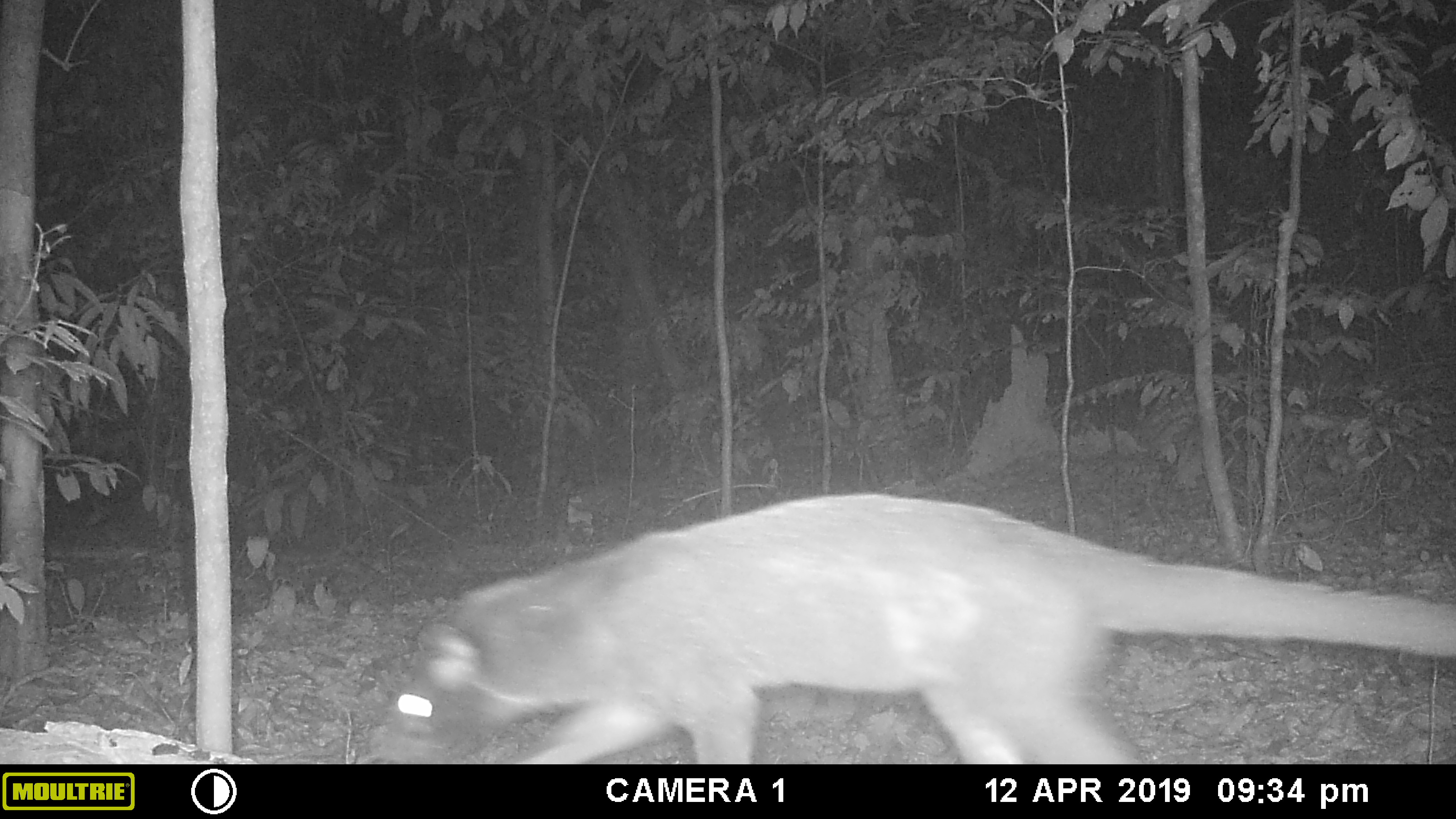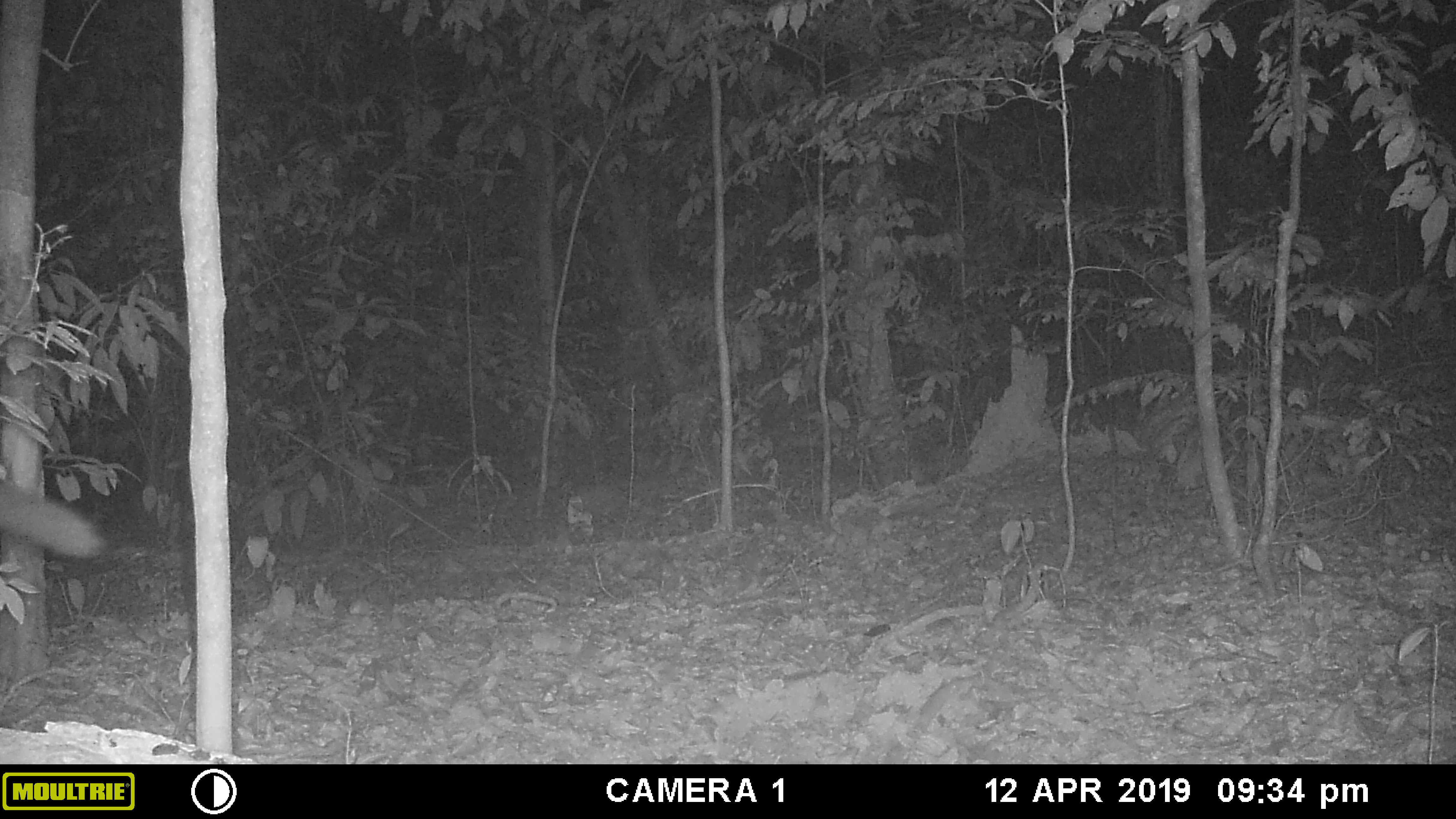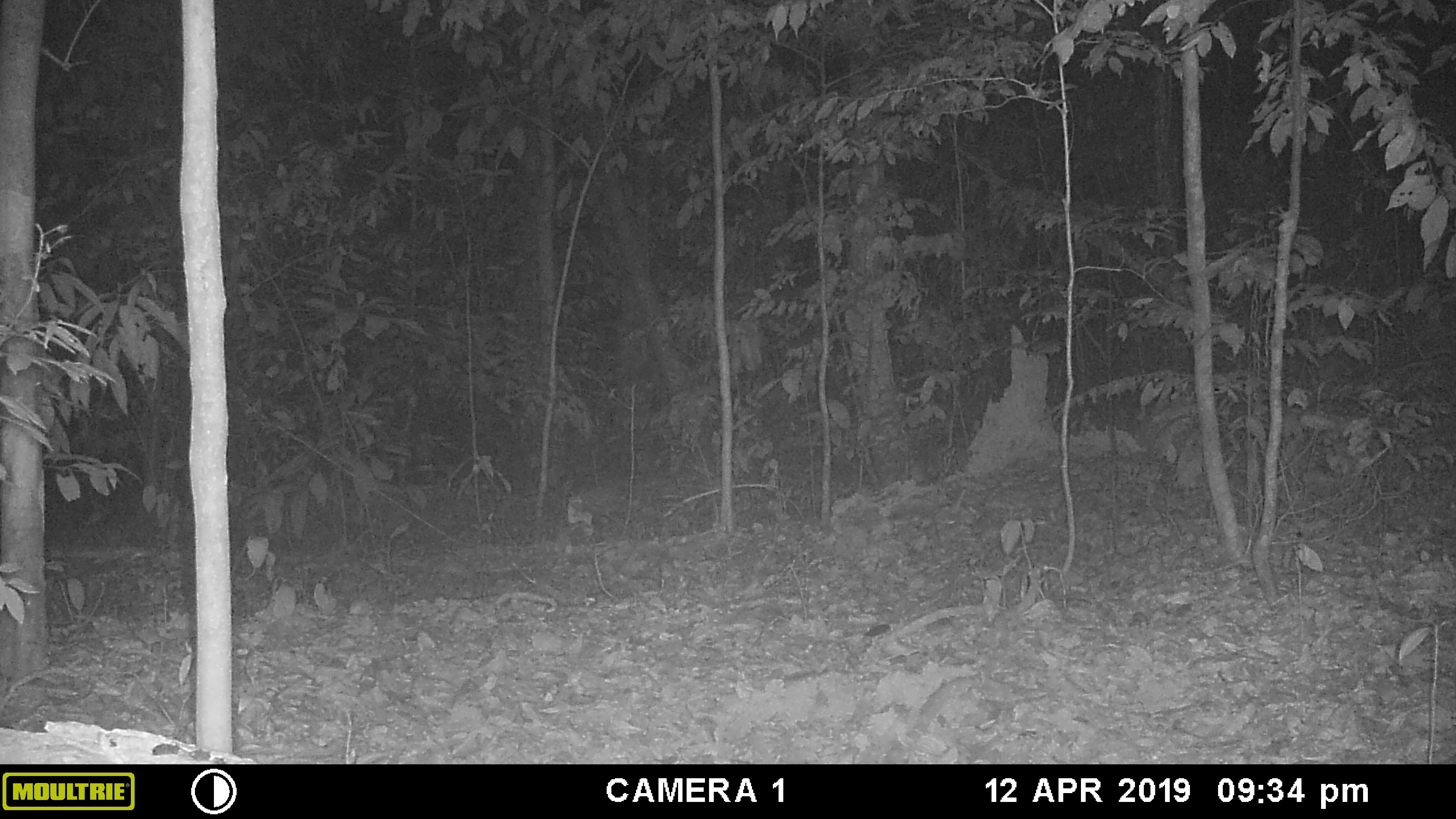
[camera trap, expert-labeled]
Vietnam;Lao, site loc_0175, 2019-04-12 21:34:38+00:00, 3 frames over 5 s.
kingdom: Animalia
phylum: Chordata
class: Mammalia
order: Carnivora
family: Viverridae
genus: Paguma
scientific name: Paguma larvata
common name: masked palm civet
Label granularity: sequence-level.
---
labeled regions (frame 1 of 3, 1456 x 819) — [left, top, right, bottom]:
masked palm civet: [356, 492, 1455, 764]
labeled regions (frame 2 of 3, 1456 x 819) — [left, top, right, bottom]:
masked palm civet: [0, 480, 109, 563]